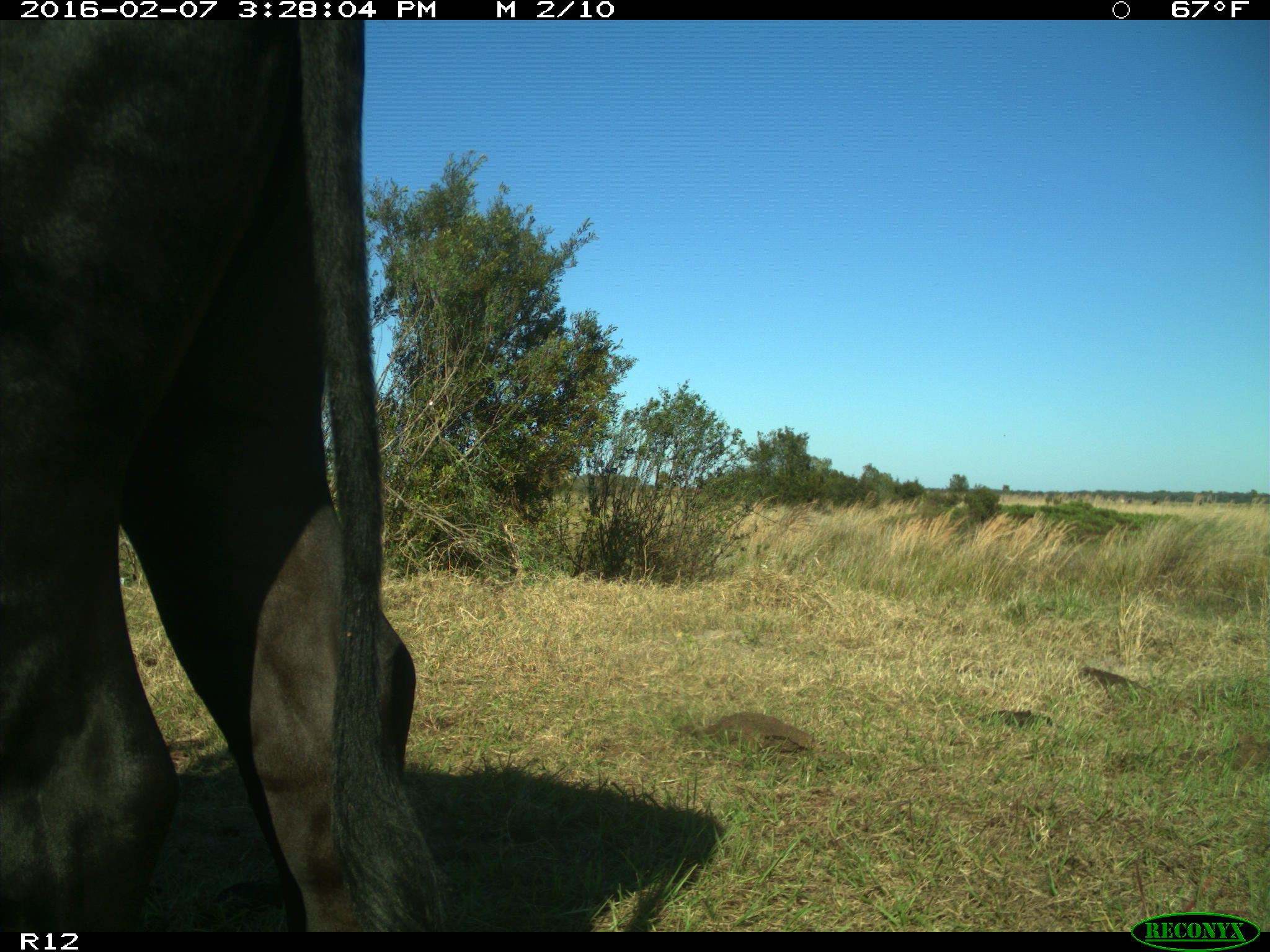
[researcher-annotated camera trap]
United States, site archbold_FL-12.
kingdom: Animalia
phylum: Chordata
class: Mammalia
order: Artiodactyla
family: Bovidae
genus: Bos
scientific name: Bos taurus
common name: domestic cow